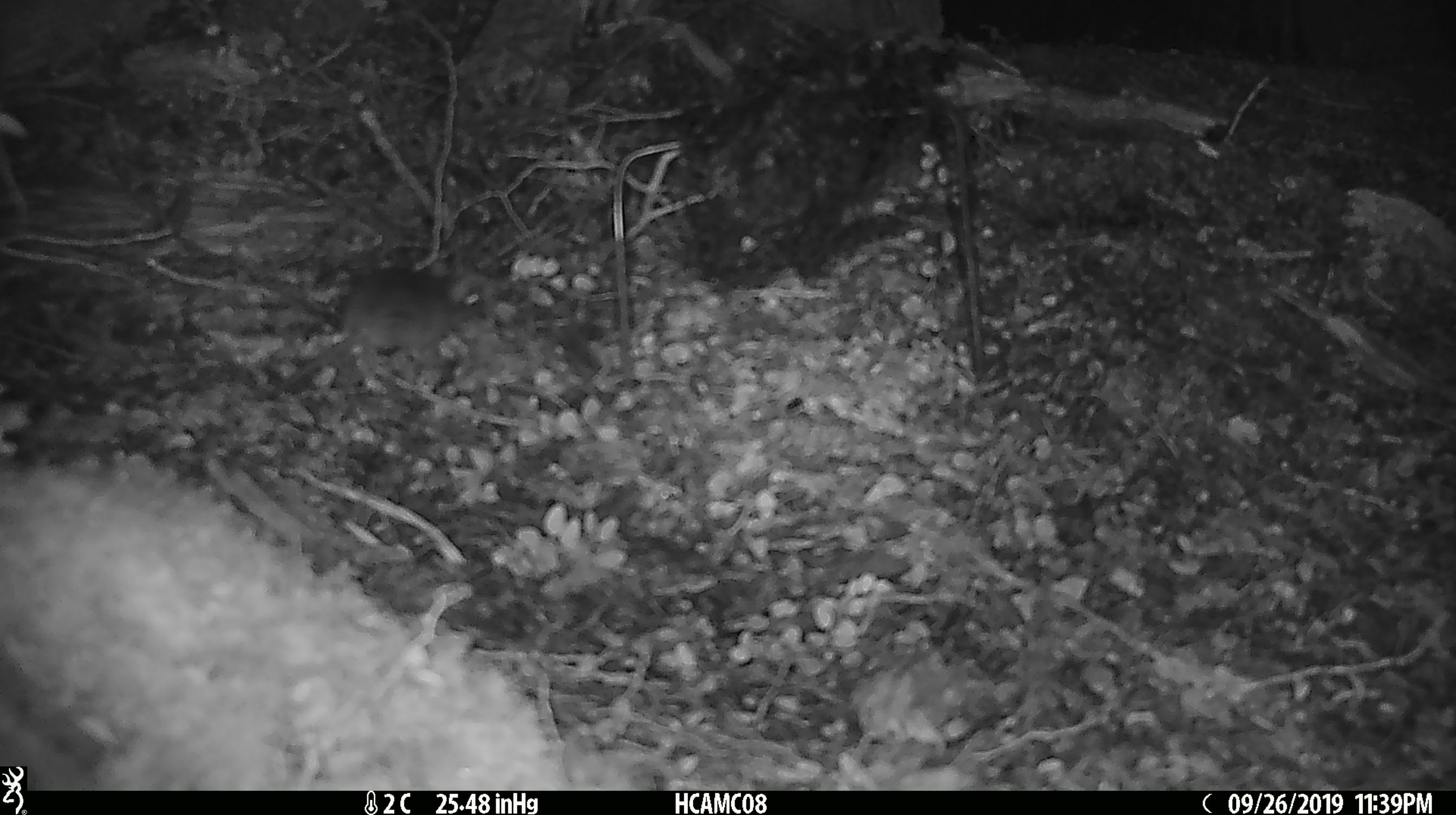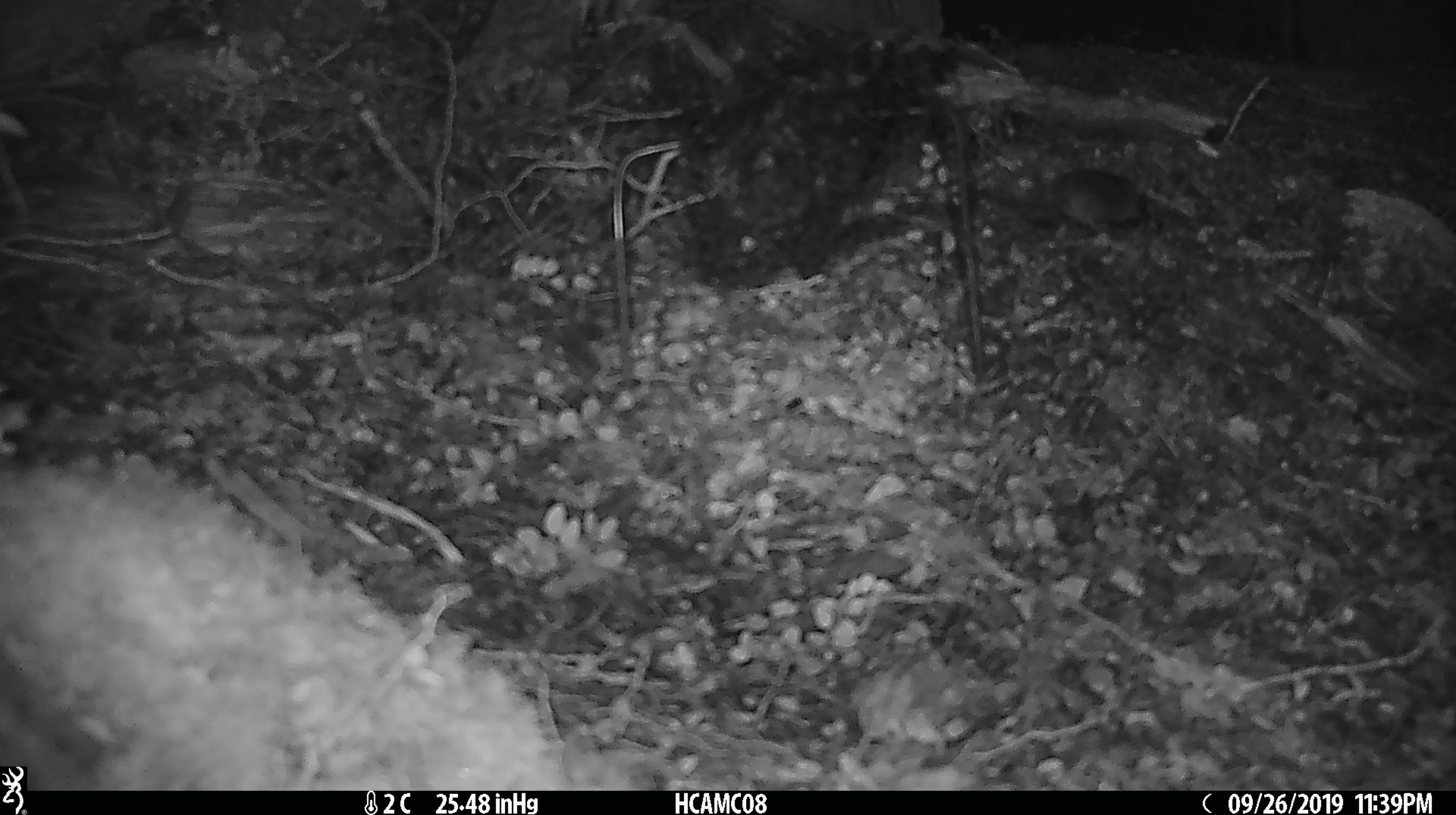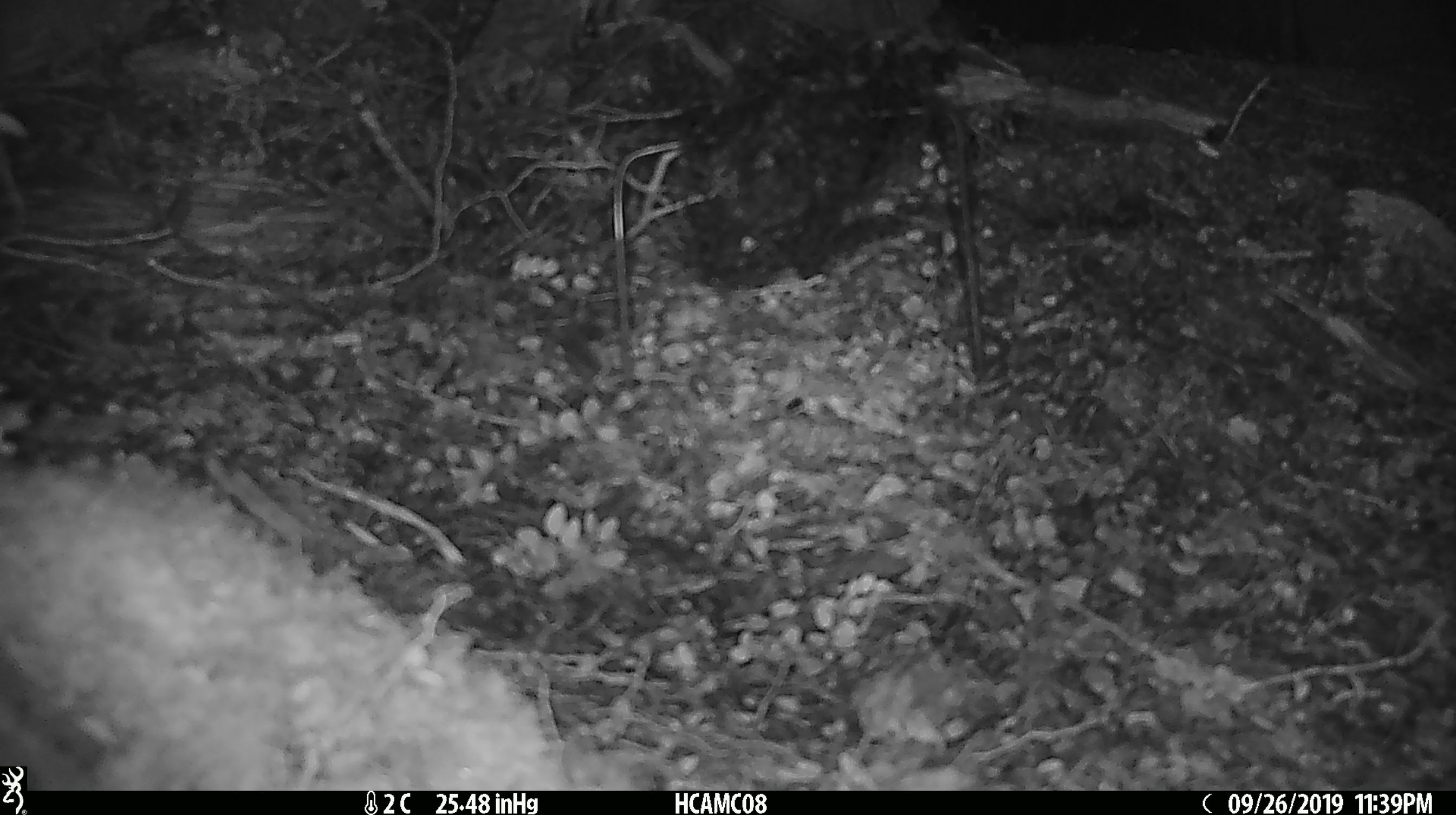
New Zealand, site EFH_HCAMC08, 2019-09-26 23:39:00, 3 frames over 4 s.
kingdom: Animalia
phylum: Chordata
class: Mammalia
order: Rodentia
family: Muridae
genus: Mus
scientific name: Mus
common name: mouse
Mouse (Mus).